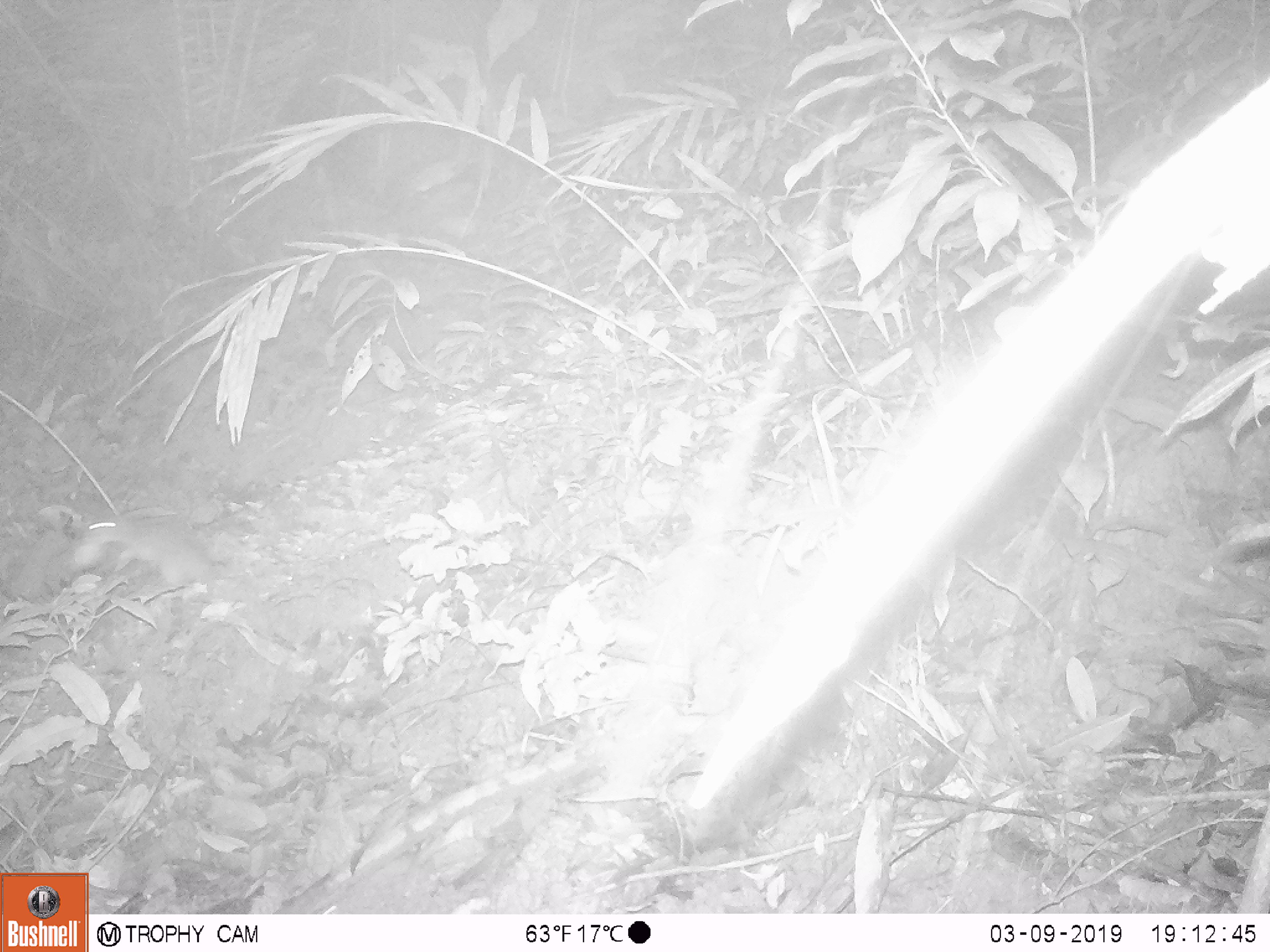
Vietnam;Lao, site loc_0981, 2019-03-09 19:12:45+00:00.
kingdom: Animalia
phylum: Chordata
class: Mammalia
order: Rodentia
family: Muridae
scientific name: Muridae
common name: old-world mice and rats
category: unidentified murid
Unidentified murid (old-world mice and rats) (Muridae). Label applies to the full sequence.